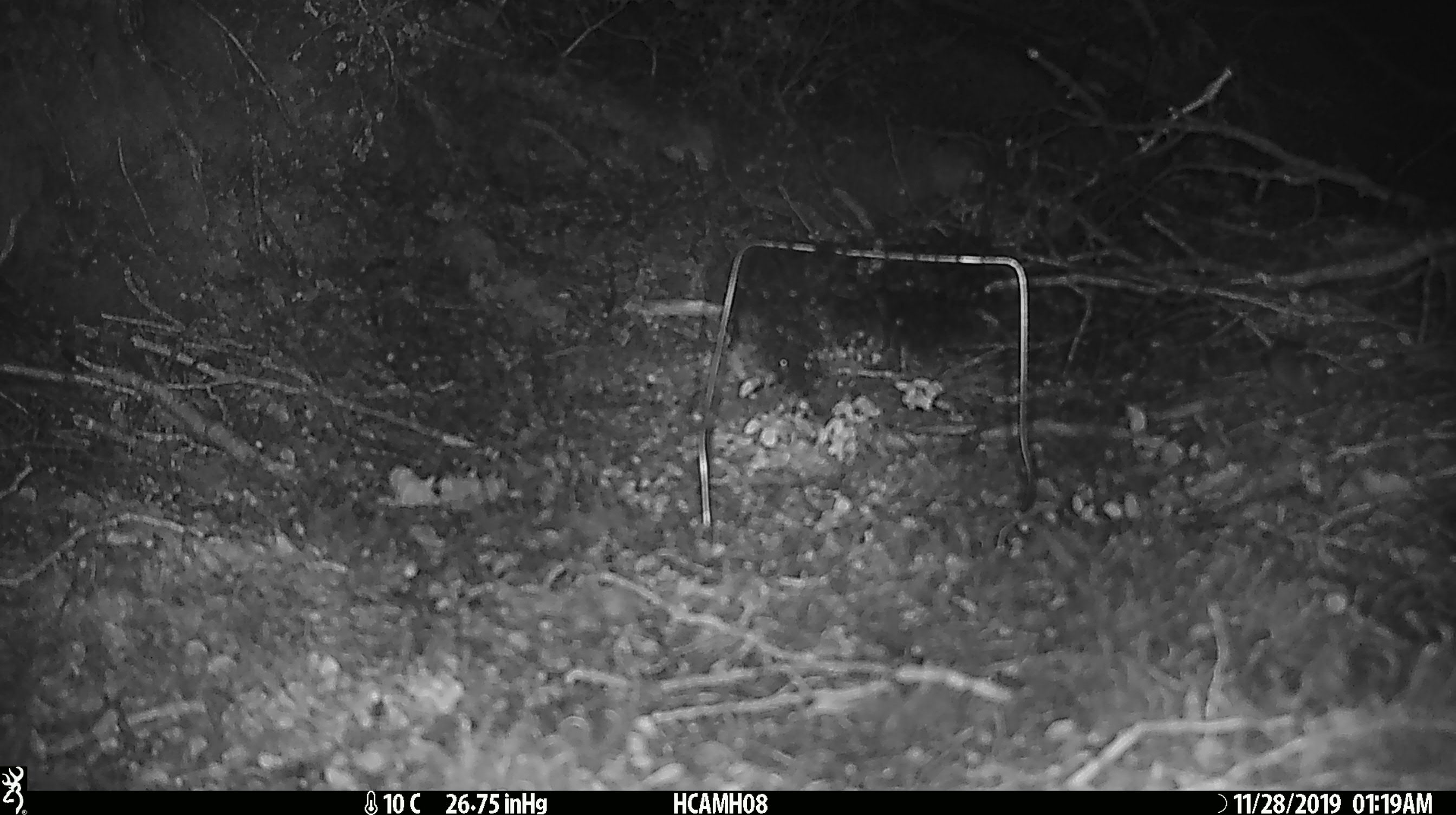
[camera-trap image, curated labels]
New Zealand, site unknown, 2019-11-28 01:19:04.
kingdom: Animalia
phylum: Chordata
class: Mammalia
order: Rodentia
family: Muridae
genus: Mus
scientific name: Mus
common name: mouse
Mouse (Mus).